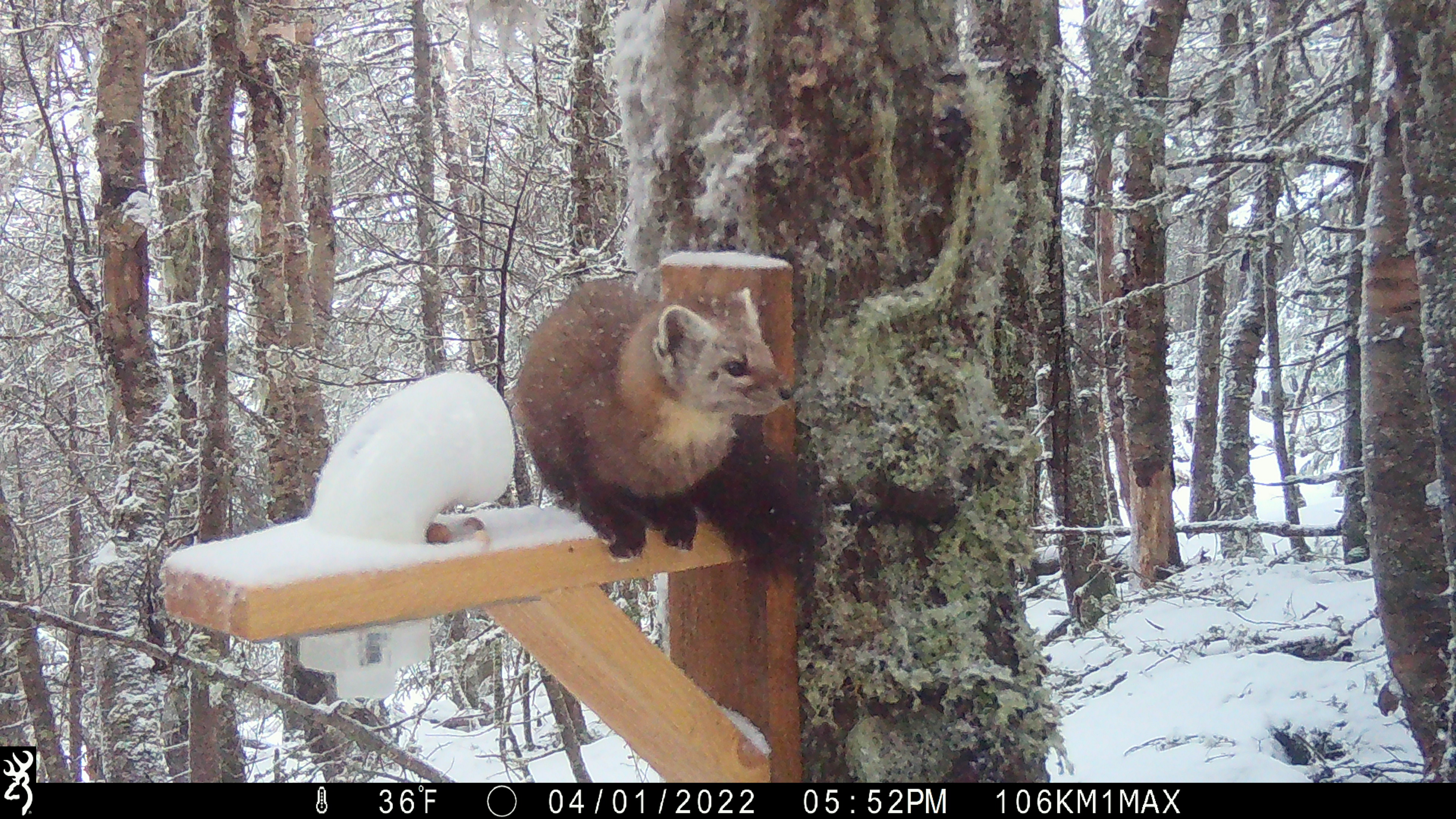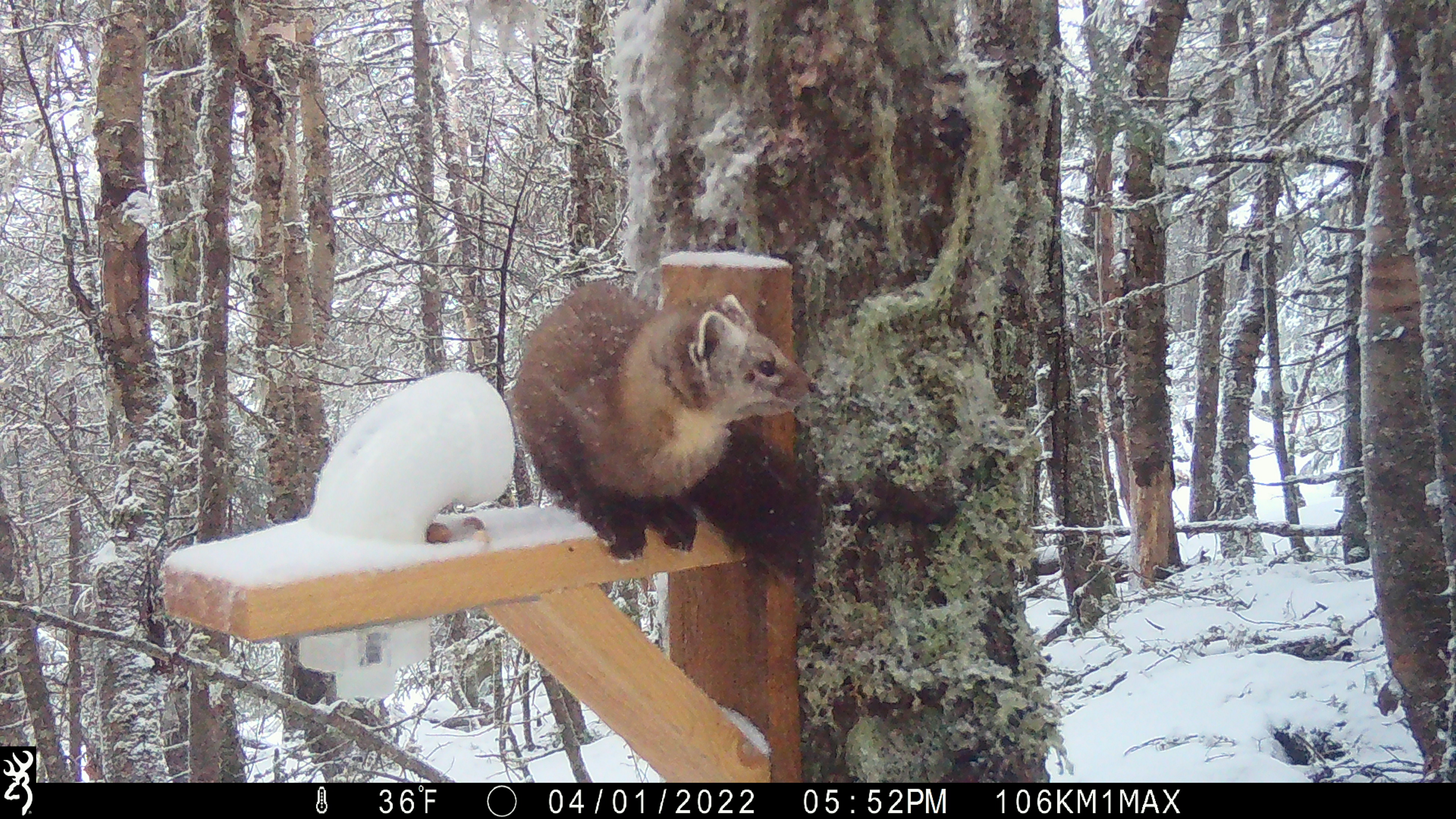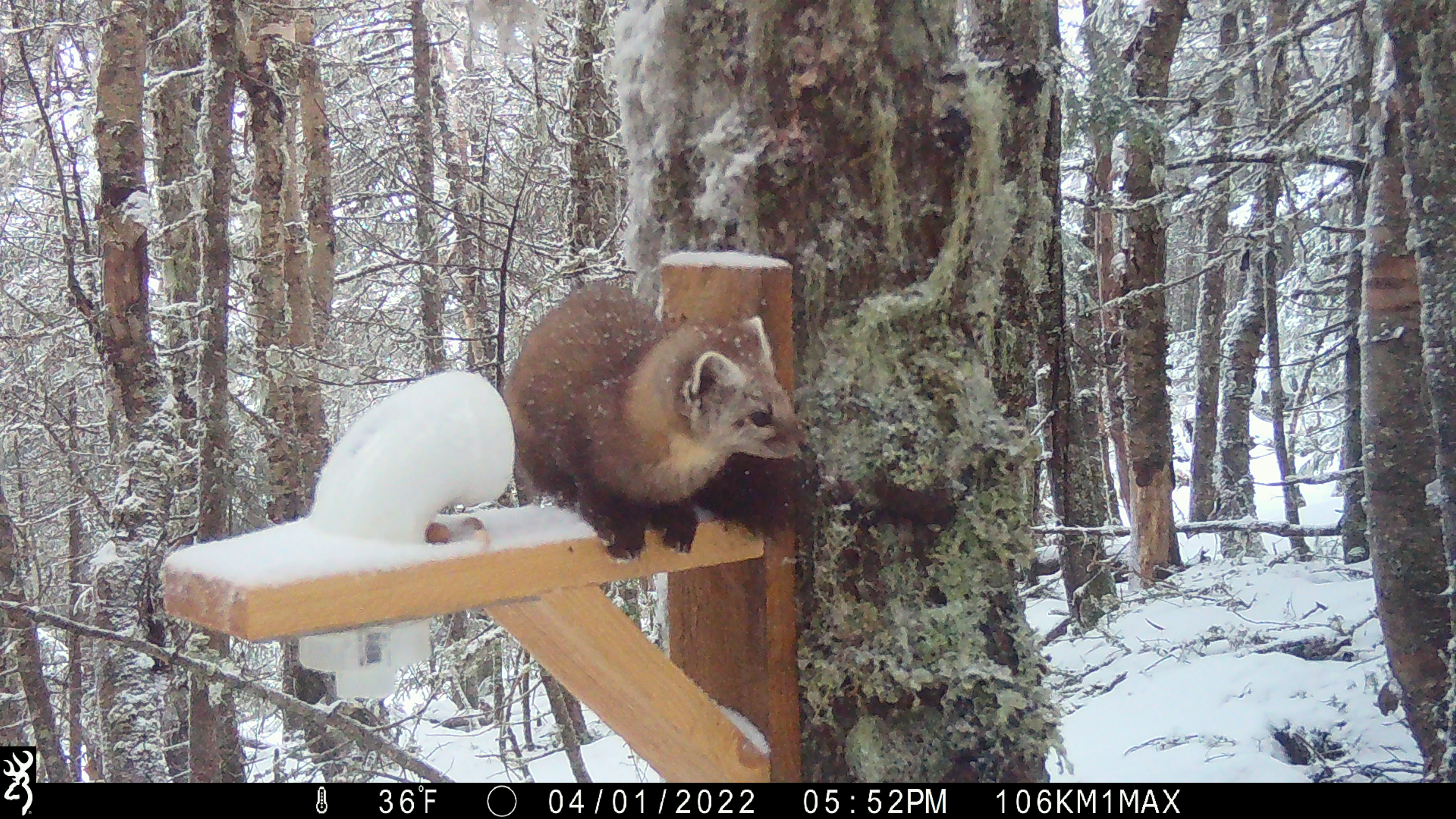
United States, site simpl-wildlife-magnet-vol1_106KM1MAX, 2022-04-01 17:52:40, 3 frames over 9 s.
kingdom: Animalia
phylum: Chordata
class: Mammalia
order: Carnivora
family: Mustelidae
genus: Martes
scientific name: Martes americana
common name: american marten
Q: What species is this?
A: American marten (Martes americana).